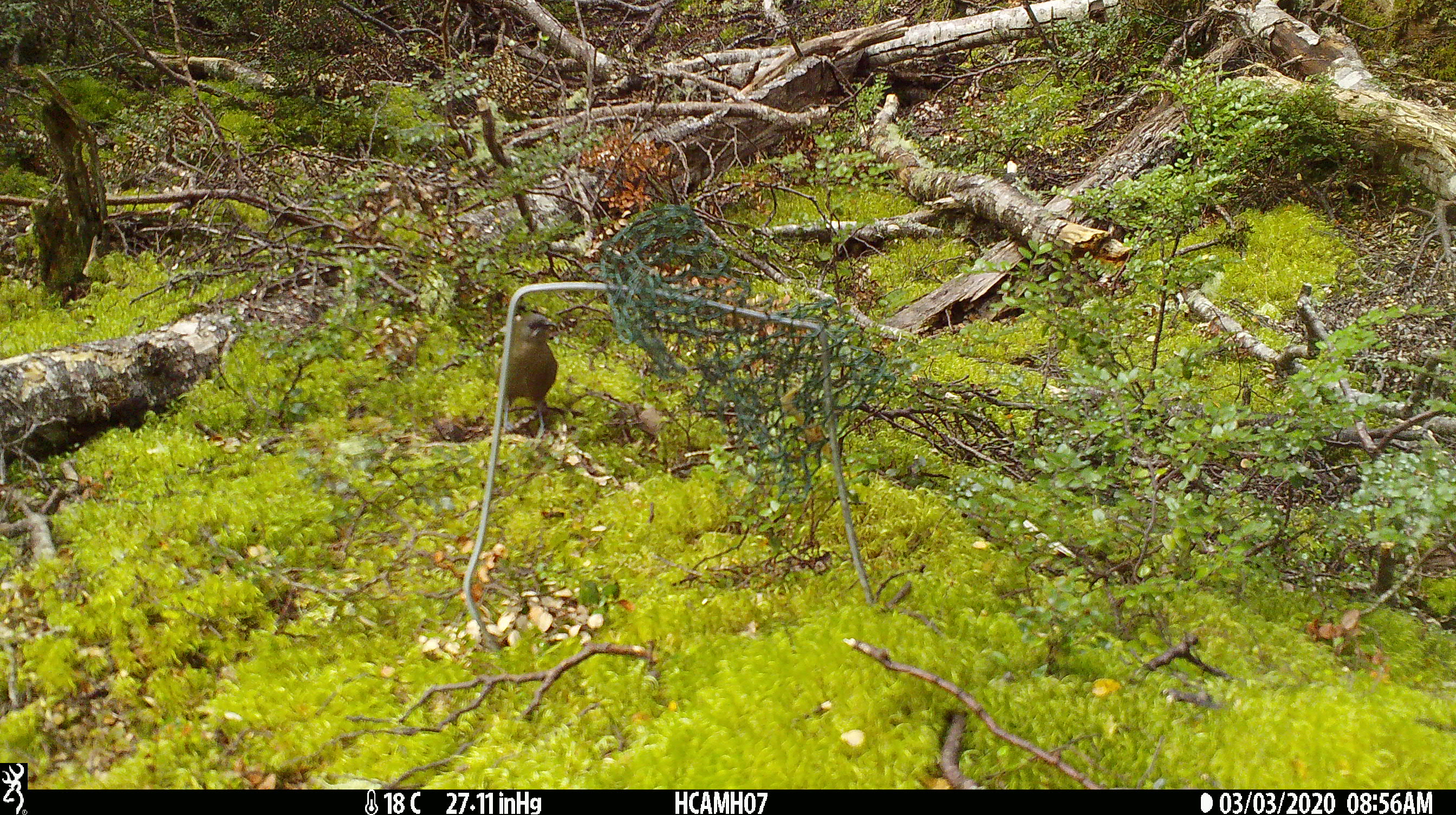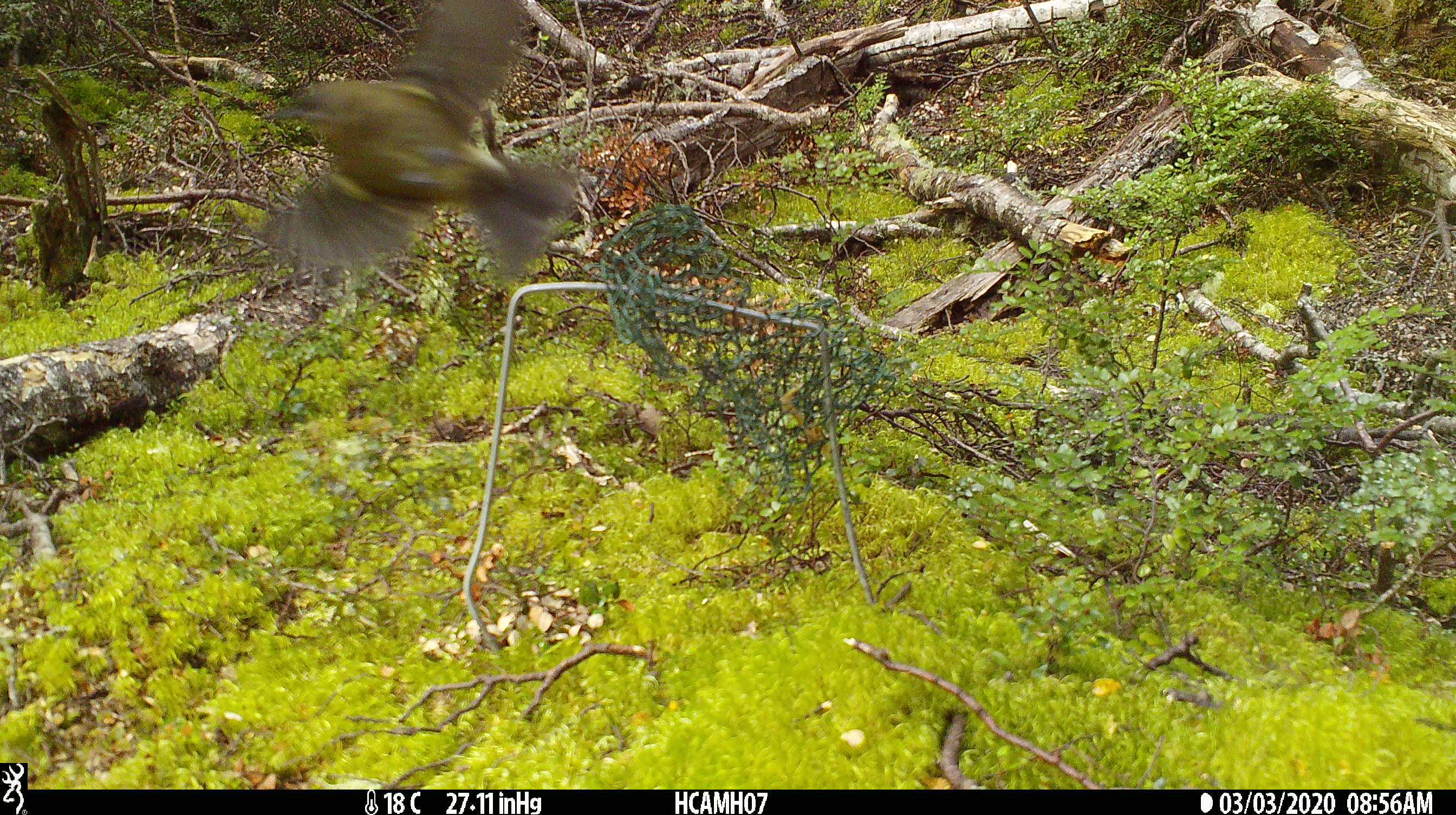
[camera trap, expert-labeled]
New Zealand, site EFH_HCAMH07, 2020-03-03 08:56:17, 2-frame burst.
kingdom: Animalia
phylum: Chordata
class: Aves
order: Passeriformes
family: Meliphagidae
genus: Anthornis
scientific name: Anthornis melanura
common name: new zealand bellbird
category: bellbird